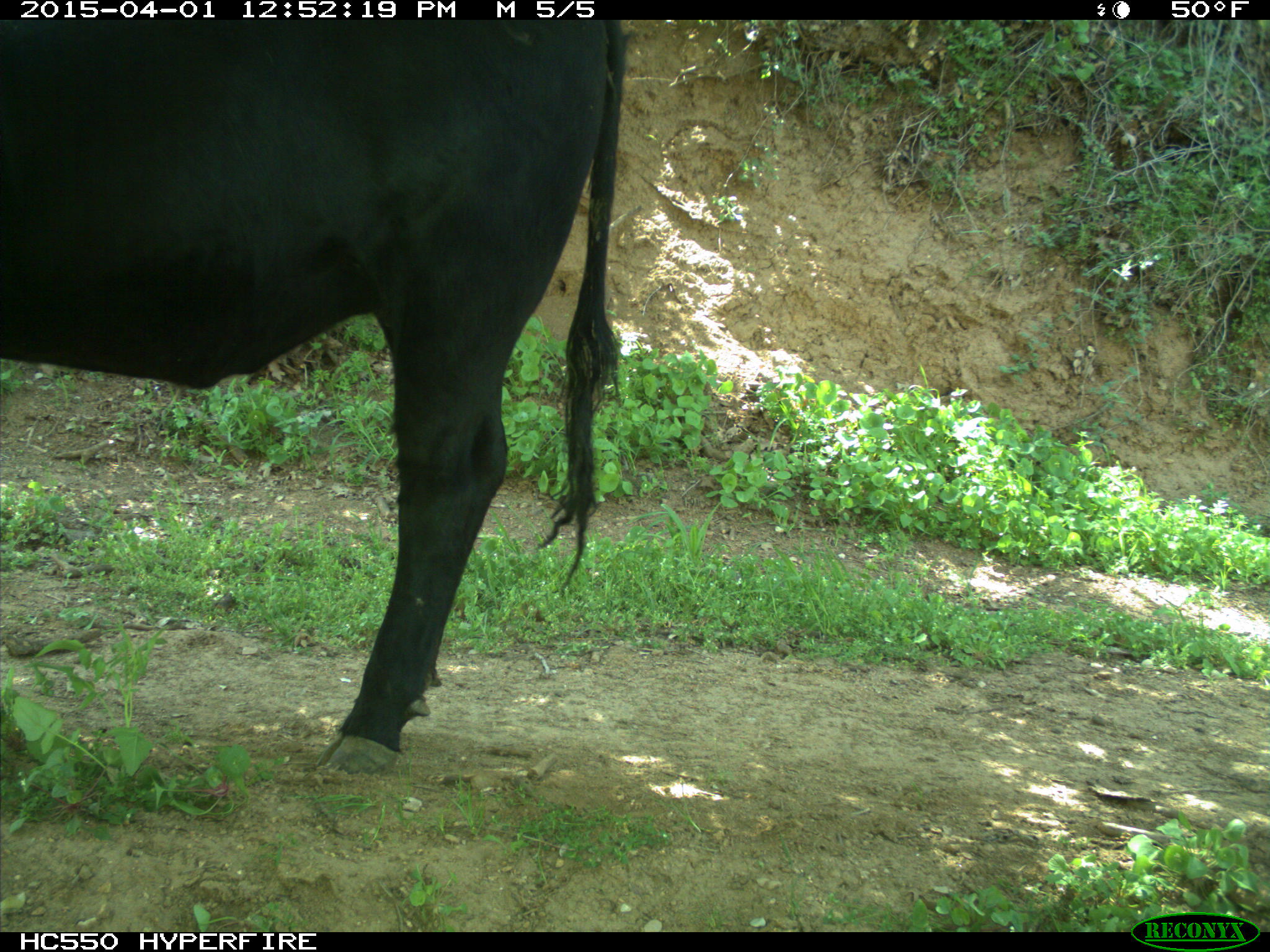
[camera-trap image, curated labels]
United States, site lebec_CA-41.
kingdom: Animalia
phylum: Chordata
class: Mammalia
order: Artiodactyla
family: Bovidae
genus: Bos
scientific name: Bos taurus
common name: domestic cow